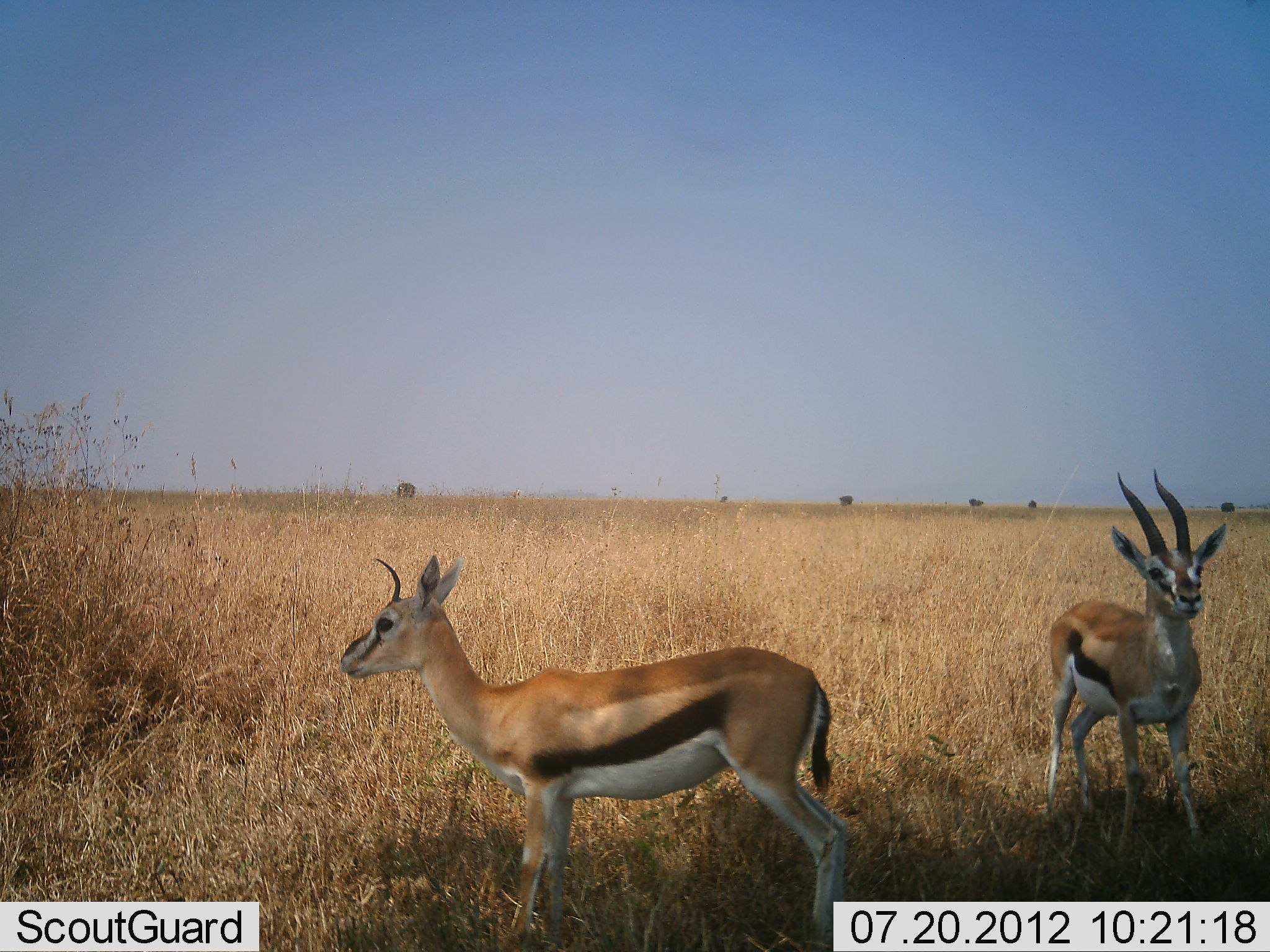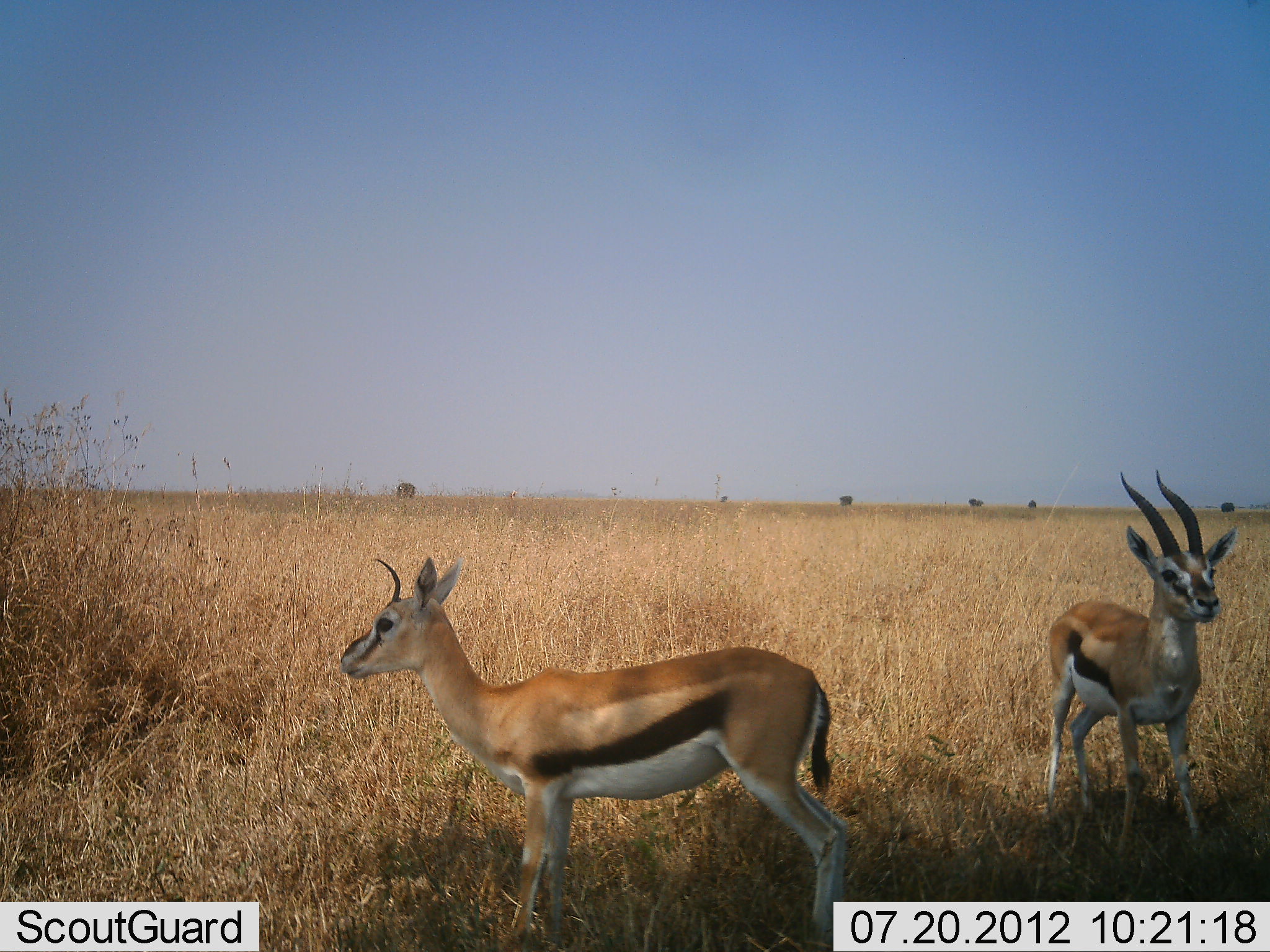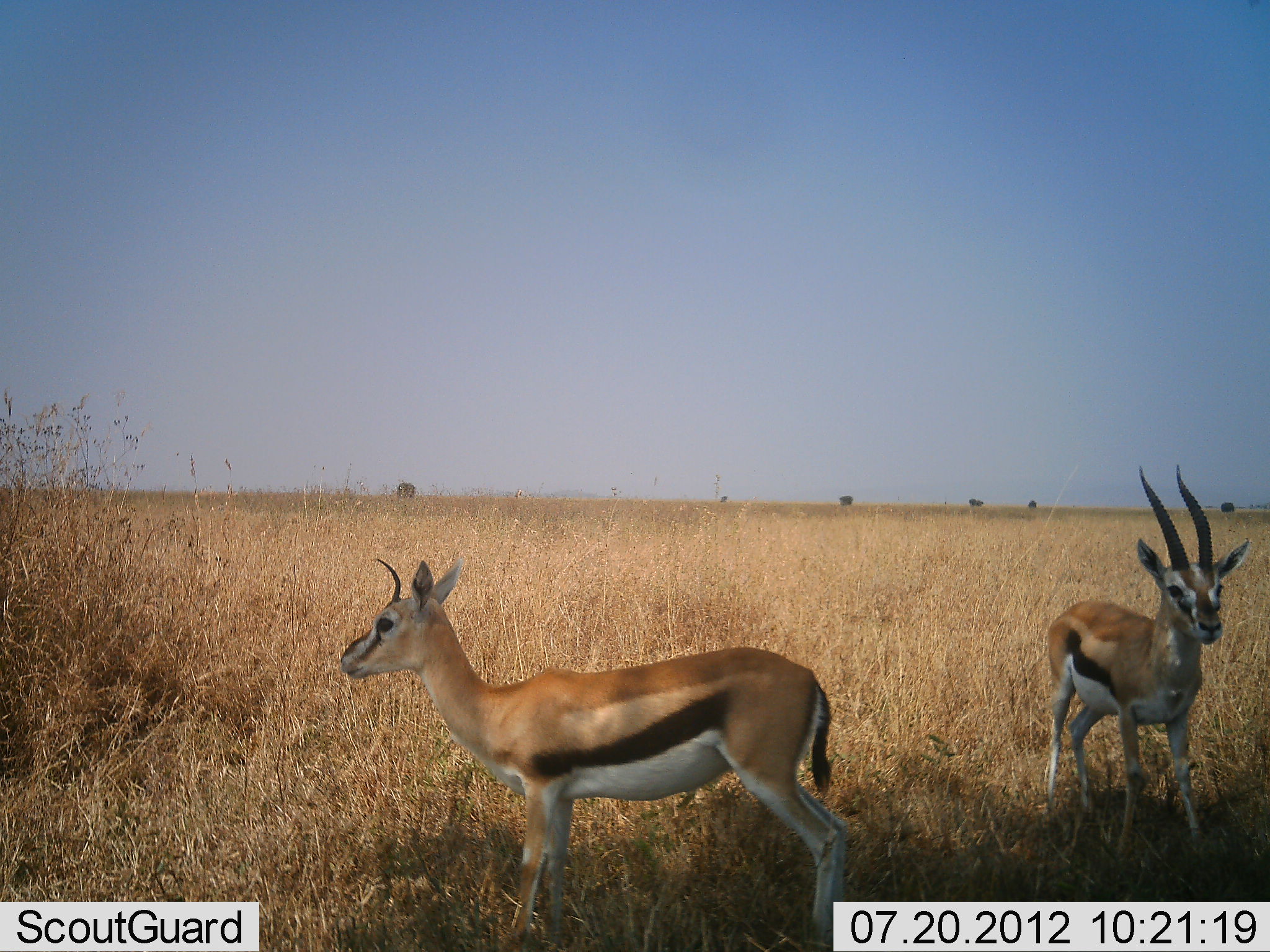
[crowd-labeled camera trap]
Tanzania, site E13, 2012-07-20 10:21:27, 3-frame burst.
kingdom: Animalia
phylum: Chordata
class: Mammalia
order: Artiodactyla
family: Bovidae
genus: Eudorcas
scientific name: Eudorcas thomsonii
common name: thomson's gazelle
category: gazellethomsons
Gazellethomsons (thomson's gazelle) (Eudorcas thomsonii), count 2. Behavior (volunteer vote fractions): standing 100%, resting 0%, moving 0%, interacting 0%. Young present (vote fraction): 0%. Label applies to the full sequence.